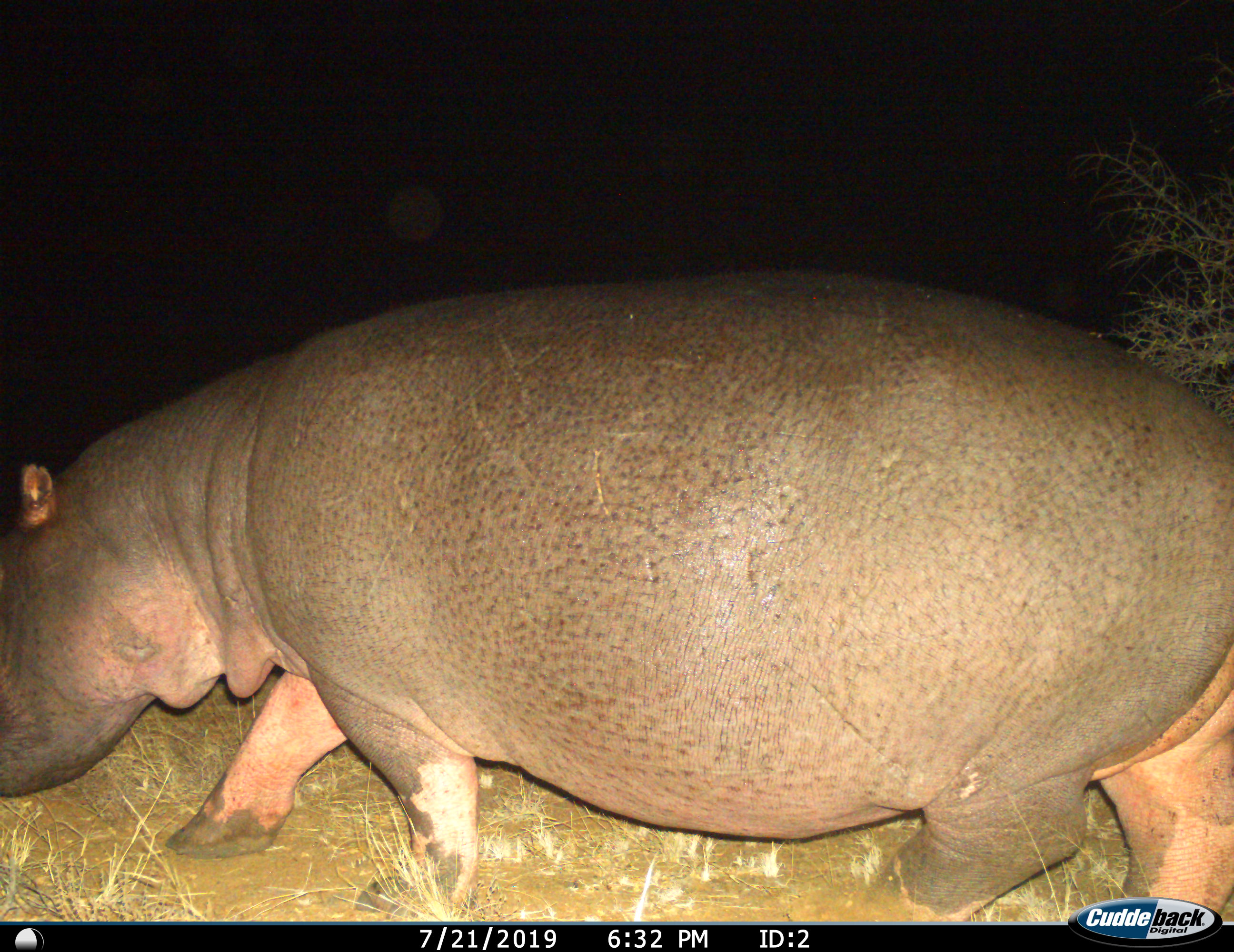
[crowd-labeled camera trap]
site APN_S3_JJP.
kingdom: Animalia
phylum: Chordata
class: Mammalia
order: Artiodactyla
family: Hippopotamidae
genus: Hippopotamus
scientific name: Hippopotamus amphibius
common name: hippopotamus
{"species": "hippopotamus (Hippopotamus amphibius)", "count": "1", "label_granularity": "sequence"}